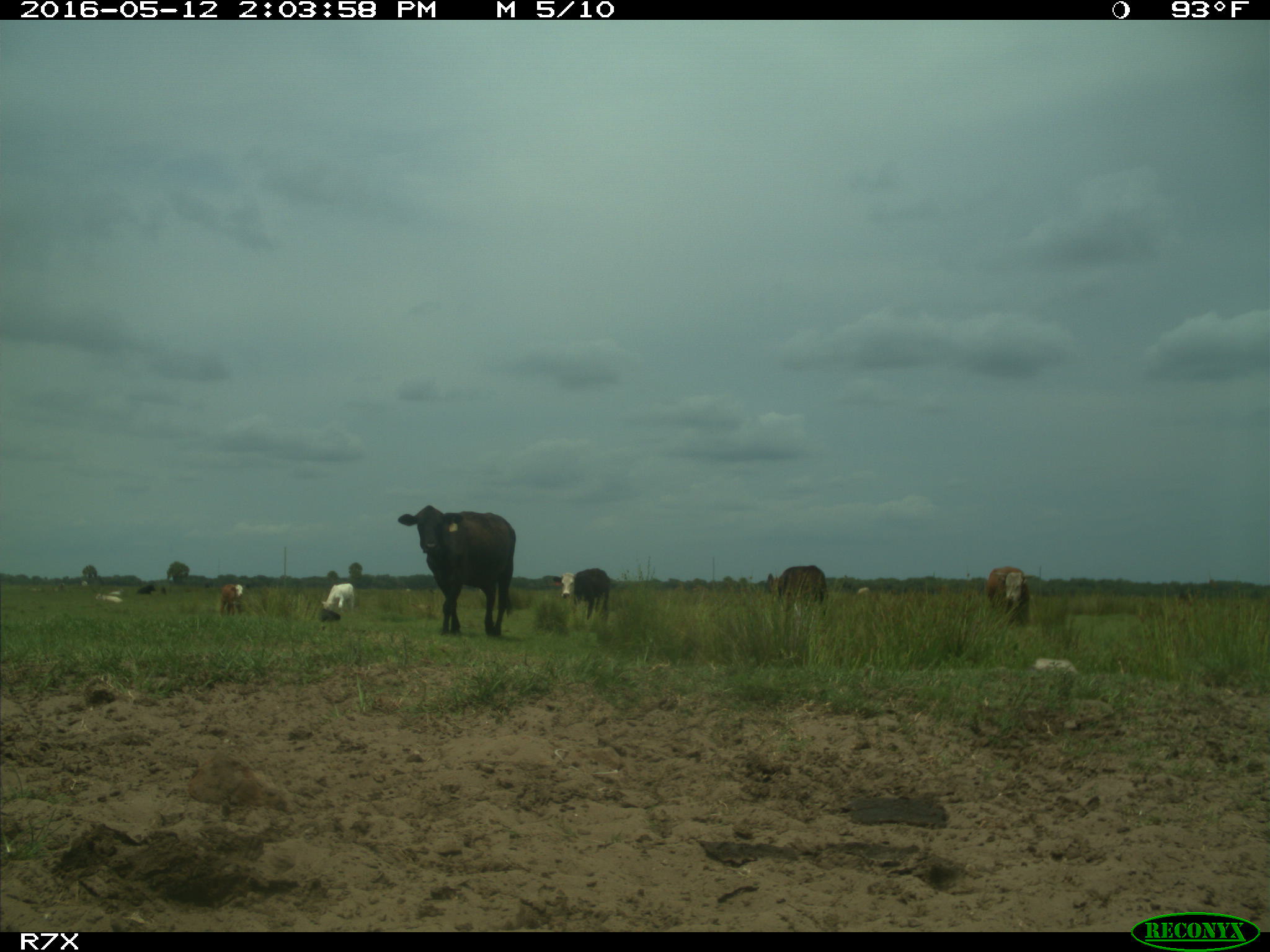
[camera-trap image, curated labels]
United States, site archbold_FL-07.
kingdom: Animalia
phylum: Chordata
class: Mammalia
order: Artiodactyla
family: Bovidae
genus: Bos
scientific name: Bos taurus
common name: domestic cow